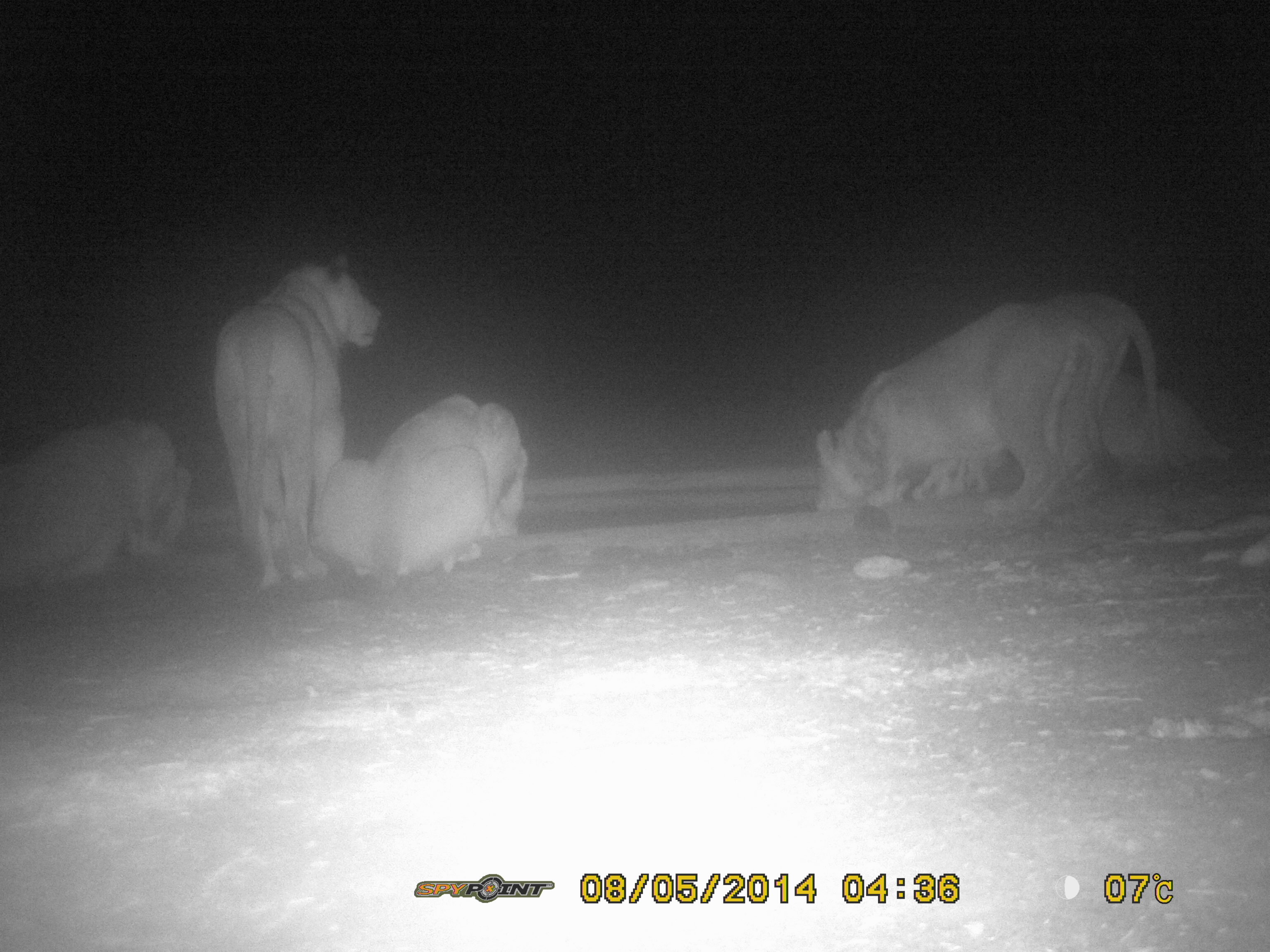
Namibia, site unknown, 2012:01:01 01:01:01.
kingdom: Animalia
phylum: Chordata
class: Mammalia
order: Carnivora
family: Felidae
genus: Panthera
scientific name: Panthera leo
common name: lion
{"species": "Panthera leo (lion)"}